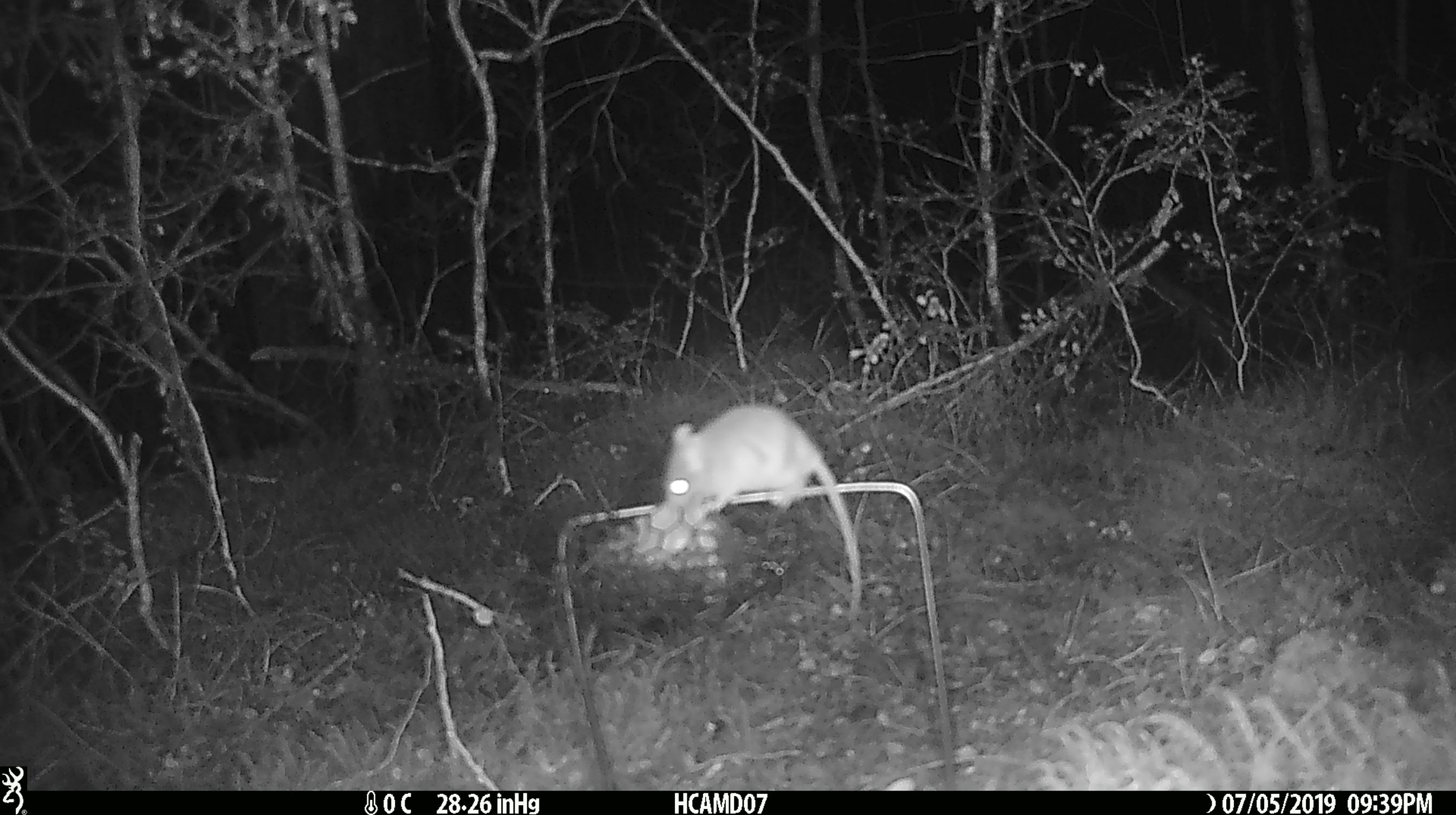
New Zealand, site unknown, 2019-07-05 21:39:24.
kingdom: Animalia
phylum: Chordata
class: Mammalia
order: Rodentia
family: Muridae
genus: Mus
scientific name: Mus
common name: mouse